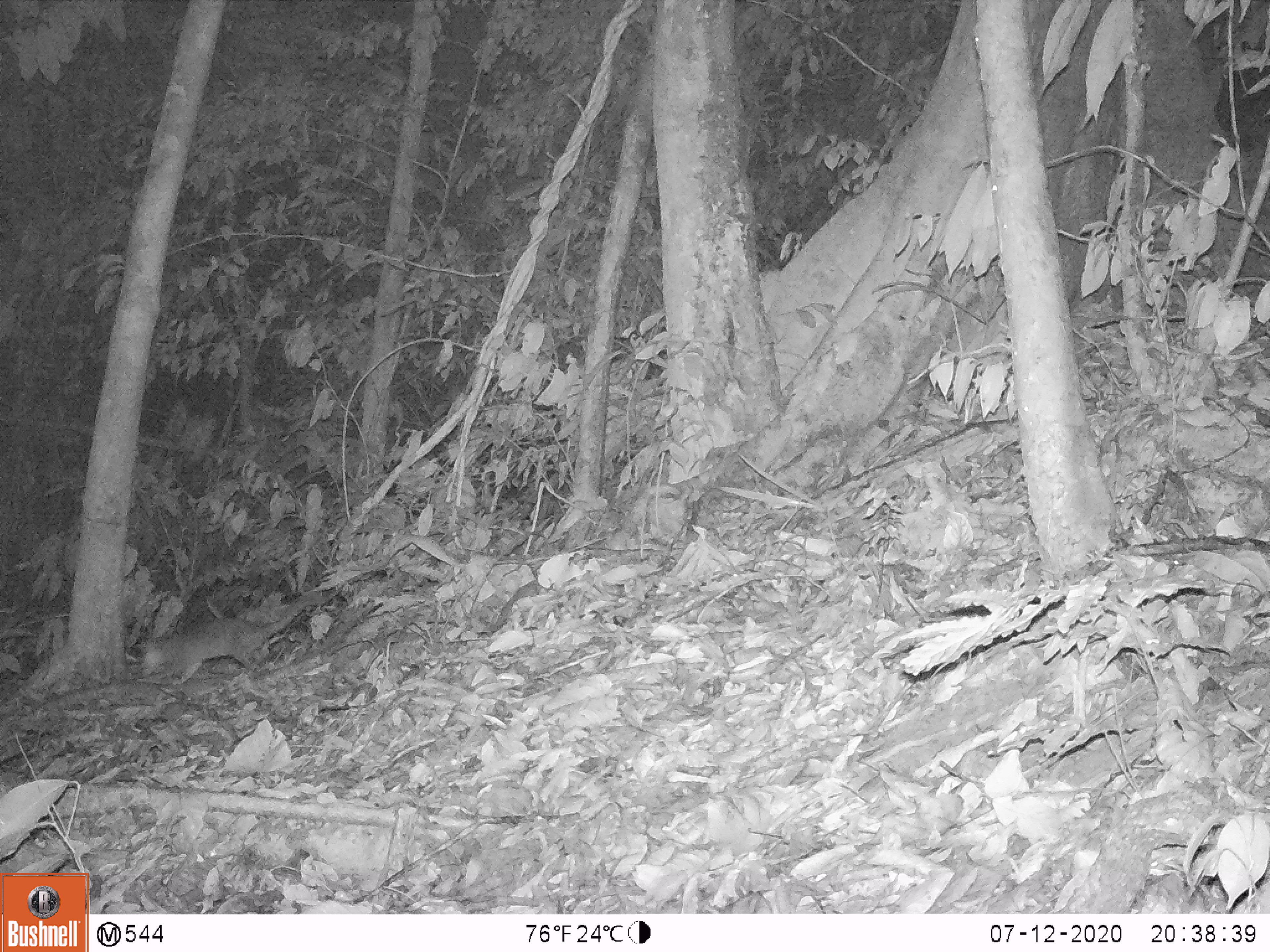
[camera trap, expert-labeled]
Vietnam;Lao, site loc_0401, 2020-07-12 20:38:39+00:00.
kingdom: Animalia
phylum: Chordata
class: Mammalia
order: Carnivora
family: Mustelidae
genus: Melogale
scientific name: Melogale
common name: ferret badger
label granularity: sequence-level